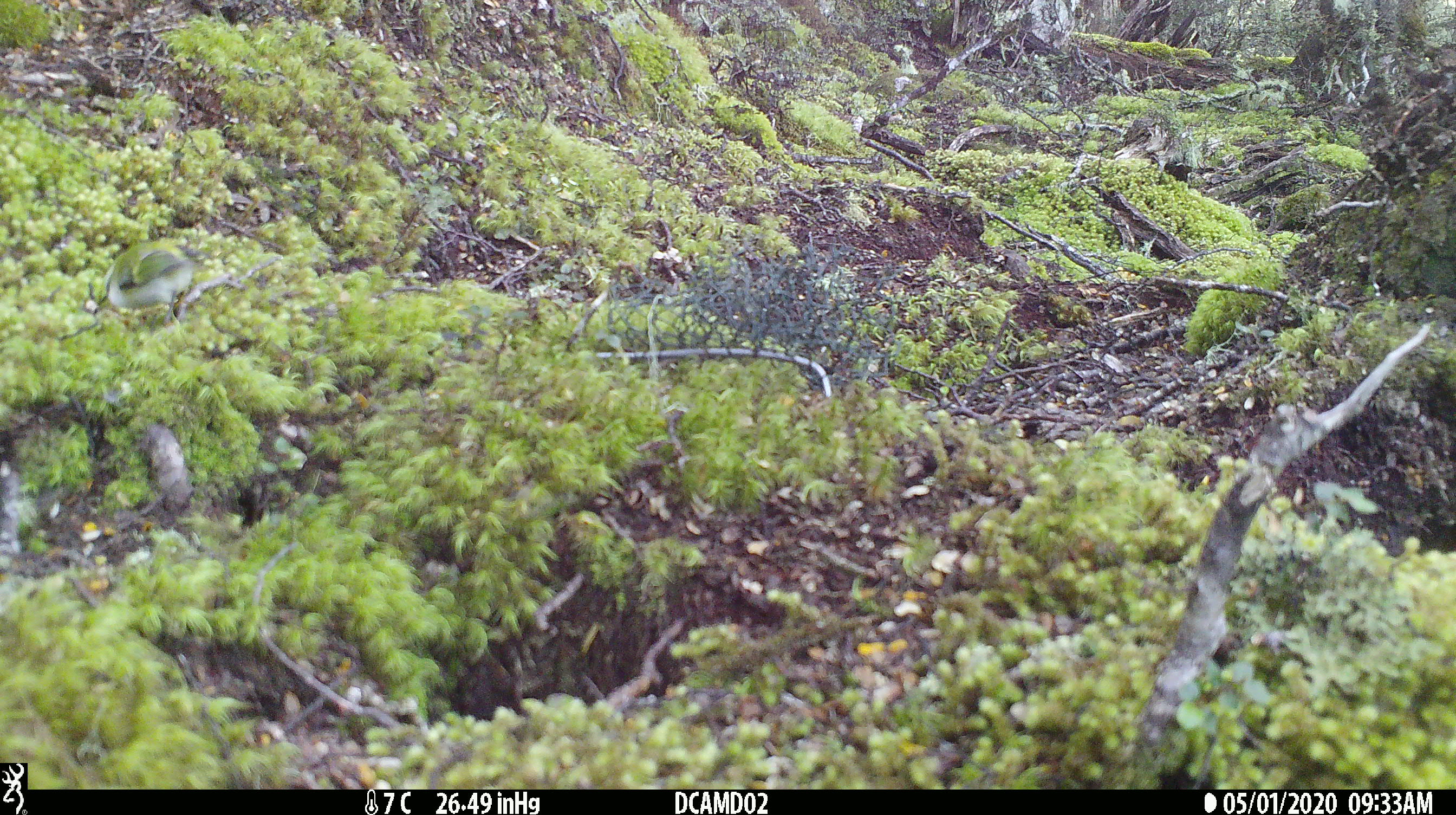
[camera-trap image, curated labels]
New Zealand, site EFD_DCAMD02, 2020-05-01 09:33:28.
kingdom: Animalia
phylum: Chordata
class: Aves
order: Passeriformes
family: Acanthisittidae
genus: Acanthisitta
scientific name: Acanthisitta chloris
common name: rifleman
Rifleman (Acanthisitta chloris).